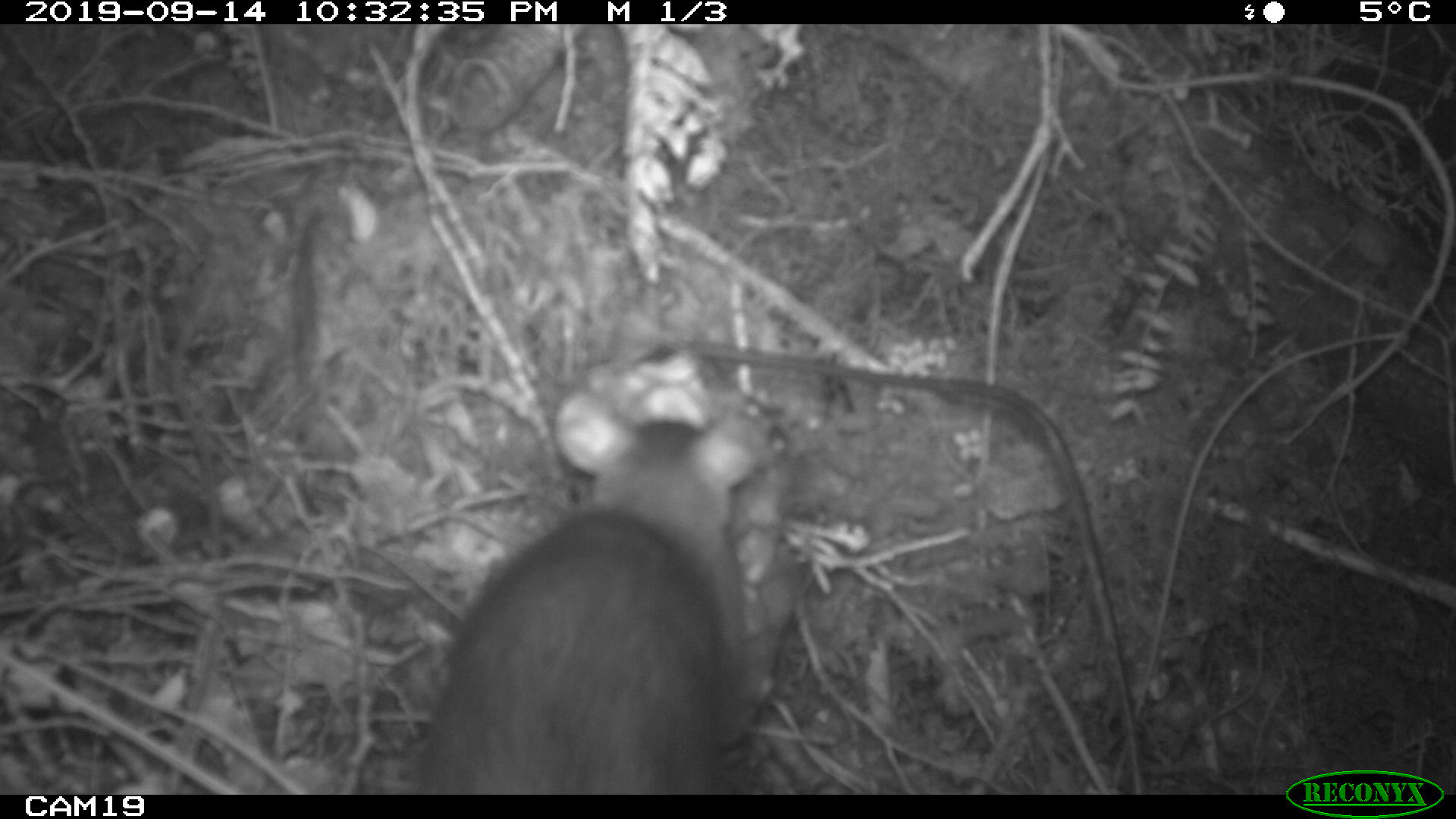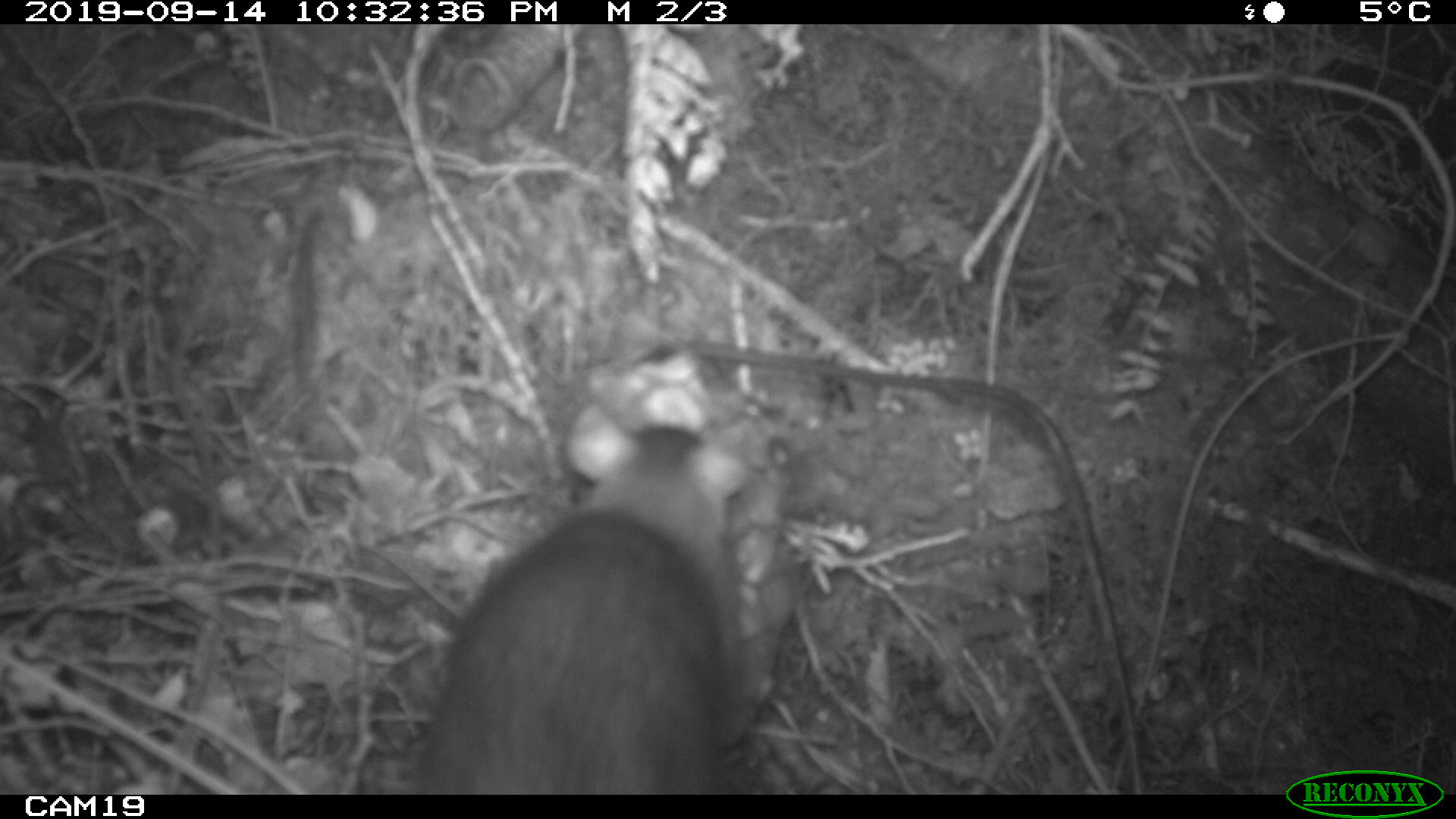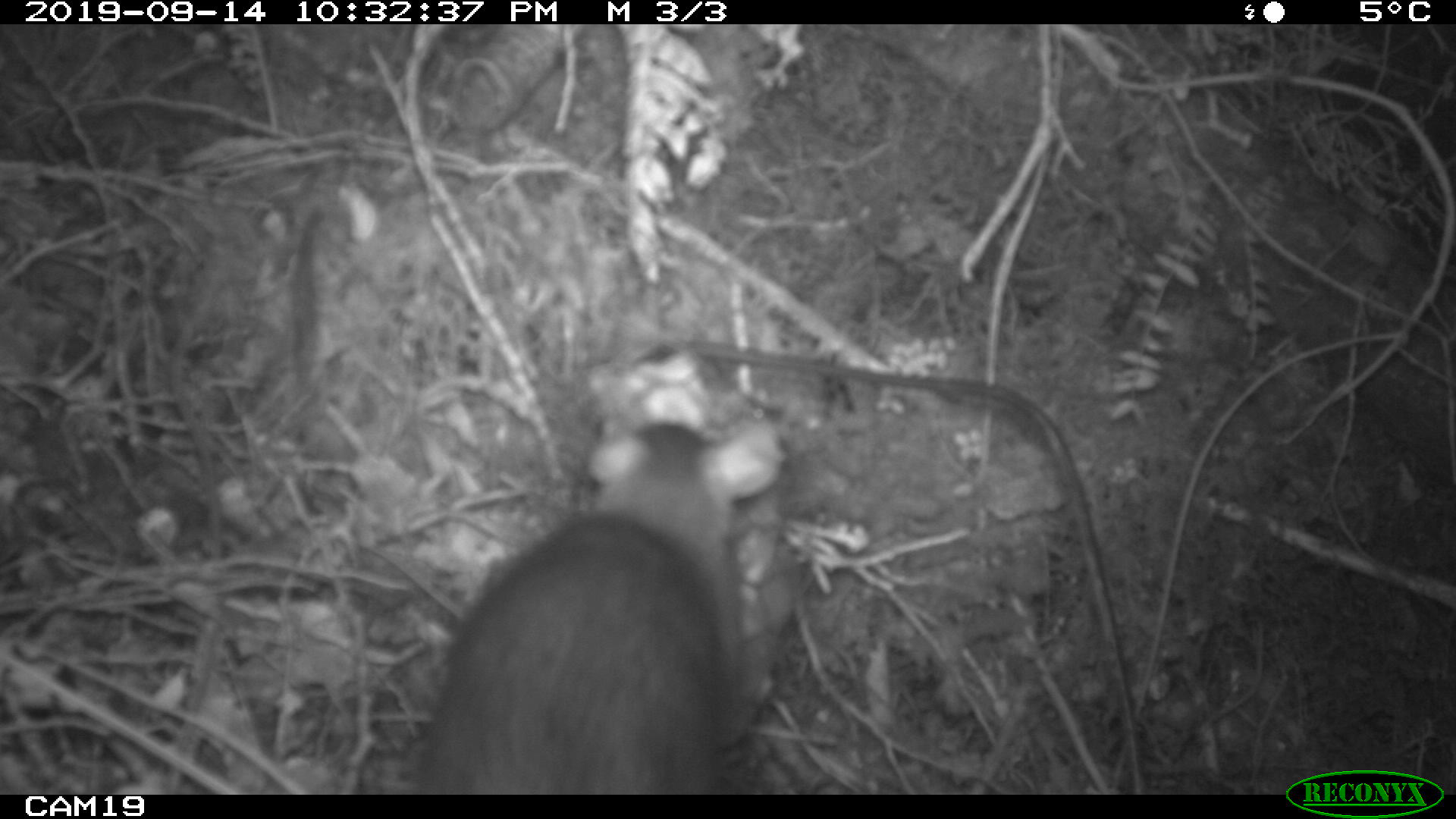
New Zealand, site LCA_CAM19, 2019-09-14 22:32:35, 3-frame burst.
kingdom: Animalia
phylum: Chordata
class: Mammalia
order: Rodentia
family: Muridae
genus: Rattus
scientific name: Rattus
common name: rat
Rat (Rattus).